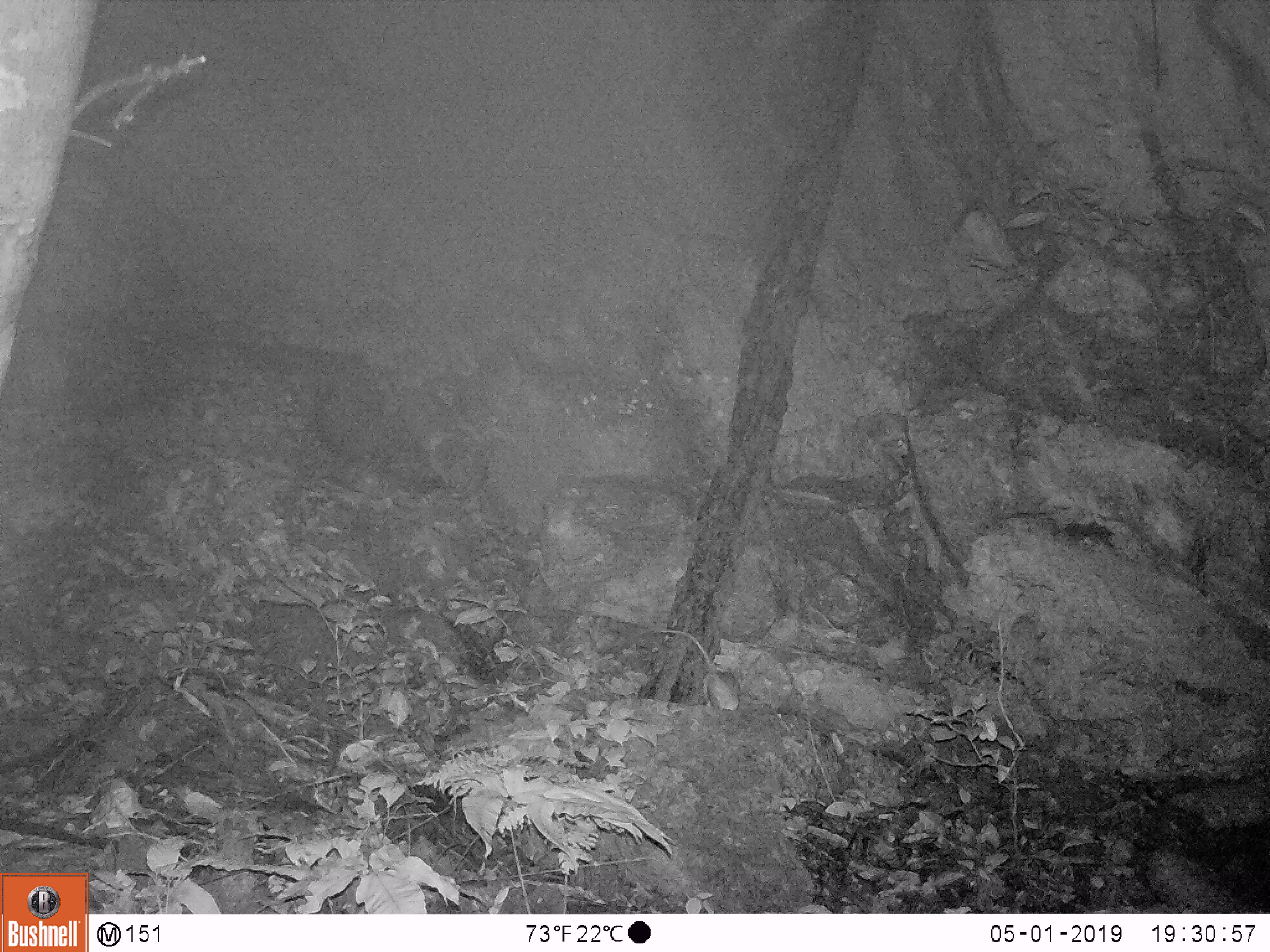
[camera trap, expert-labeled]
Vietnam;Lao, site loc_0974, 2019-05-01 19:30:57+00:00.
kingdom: Animalia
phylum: Chordata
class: Mammalia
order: Rodentia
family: Muridae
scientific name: Muridae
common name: old-world mice and rats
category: unidentified murid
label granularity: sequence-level